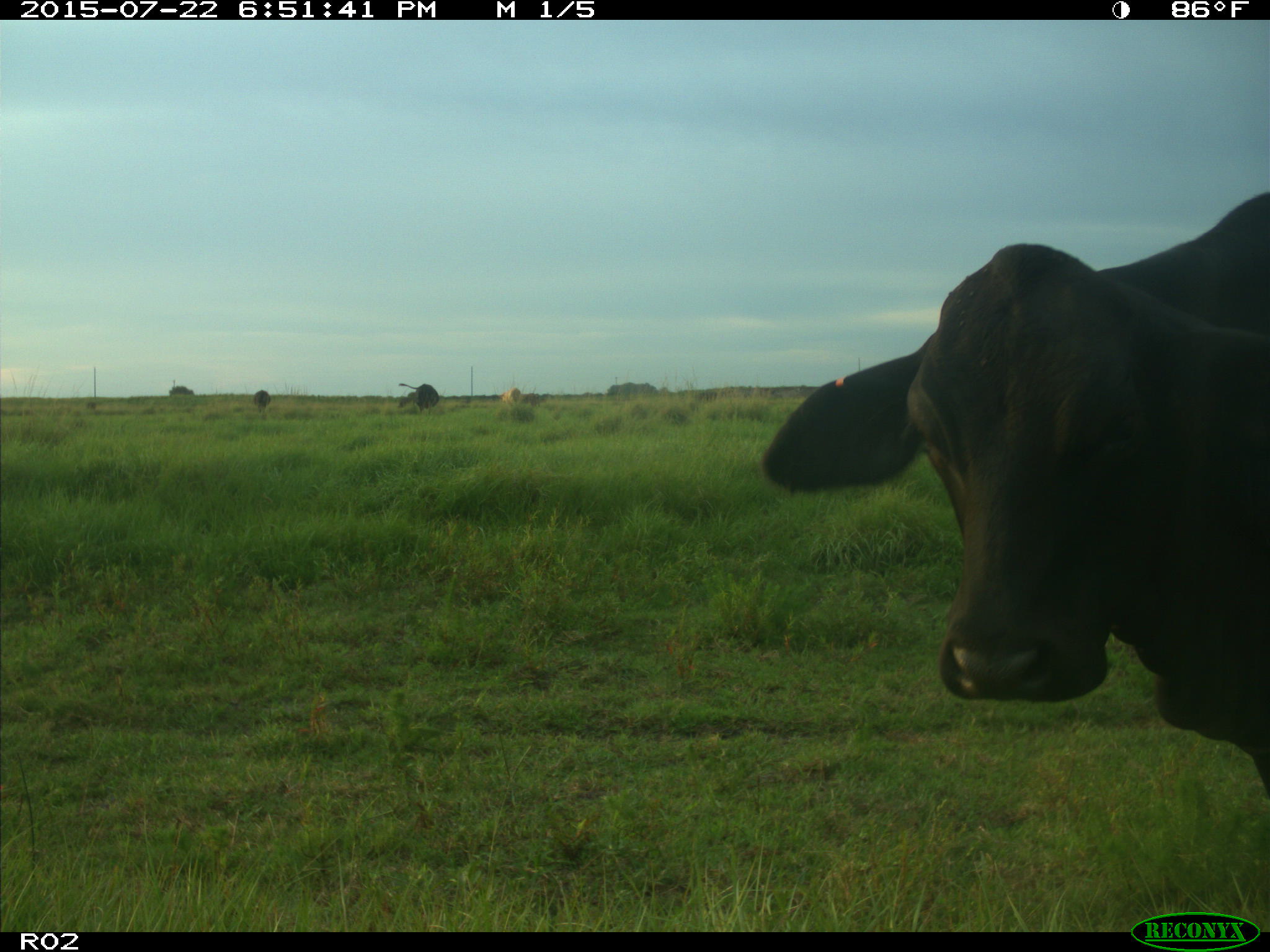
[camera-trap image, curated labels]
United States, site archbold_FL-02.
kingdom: Animalia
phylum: Chordata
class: Mammalia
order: Artiodactyla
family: Bovidae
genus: Bos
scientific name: Bos taurus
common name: domestic cow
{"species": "Bos taurus (domestic cow)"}